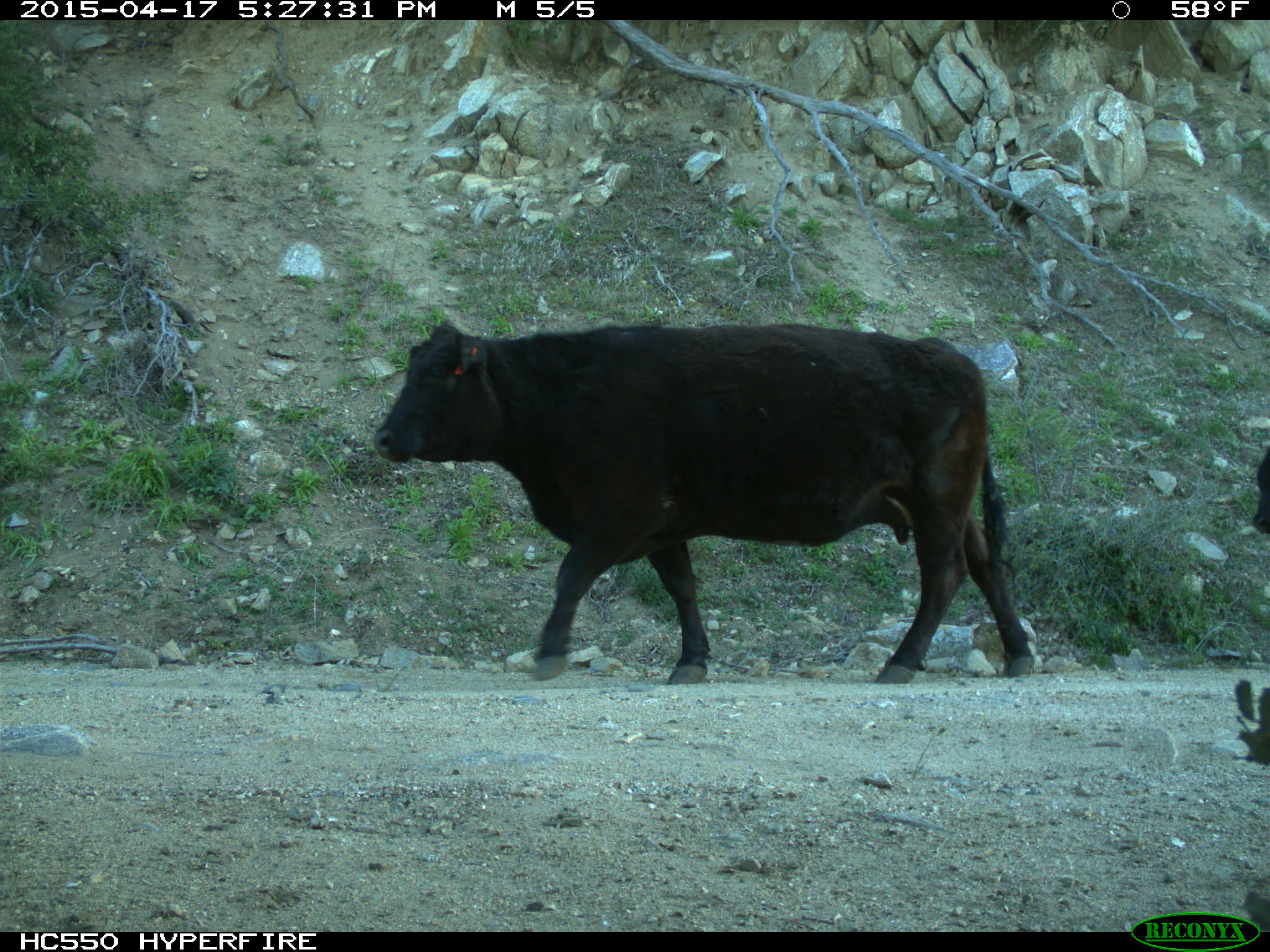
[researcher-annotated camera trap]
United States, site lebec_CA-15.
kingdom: Animalia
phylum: Chordata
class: Mammalia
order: Artiodactyla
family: Bovidae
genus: Bos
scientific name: Bos taurus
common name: domestic cow